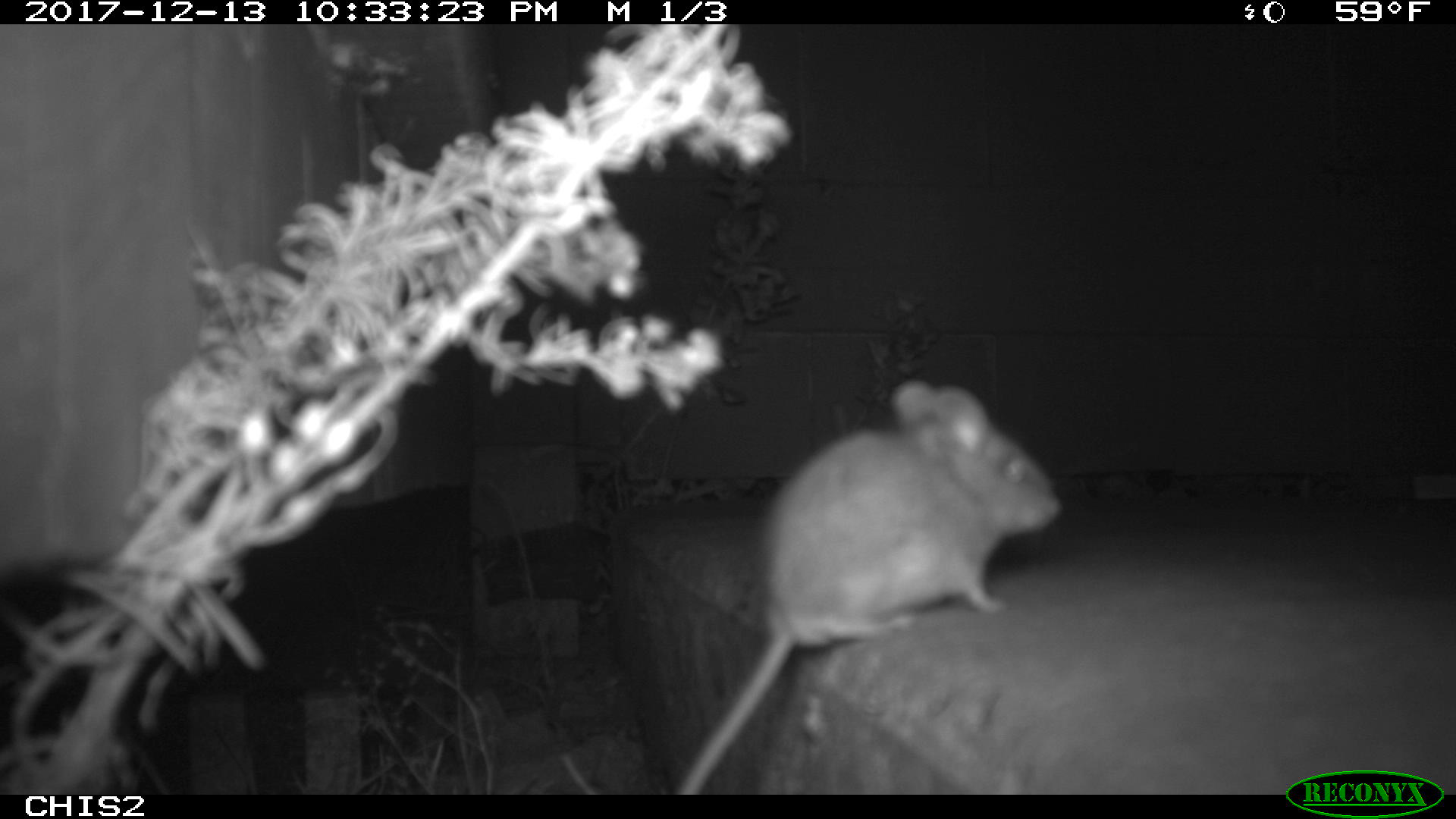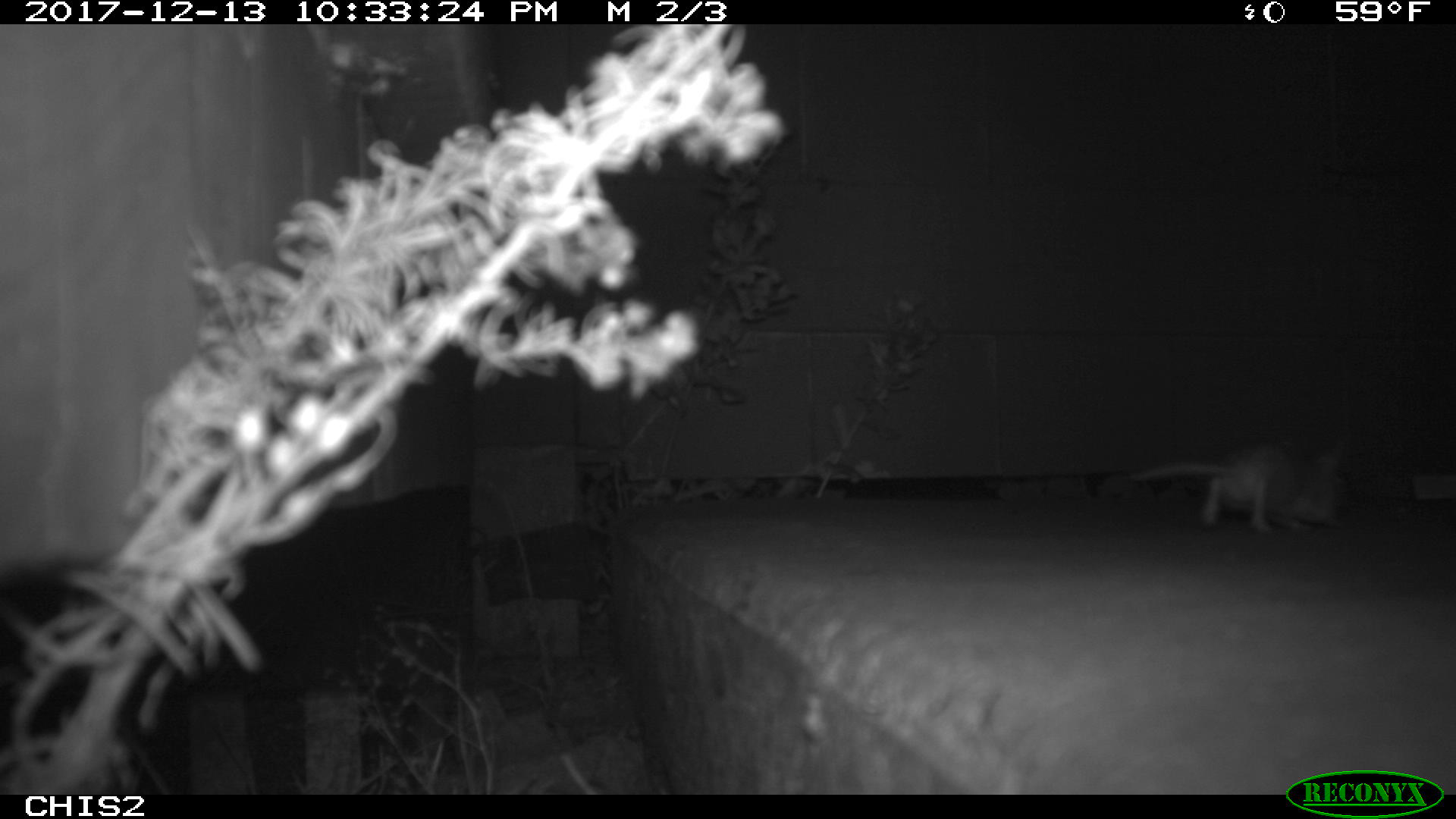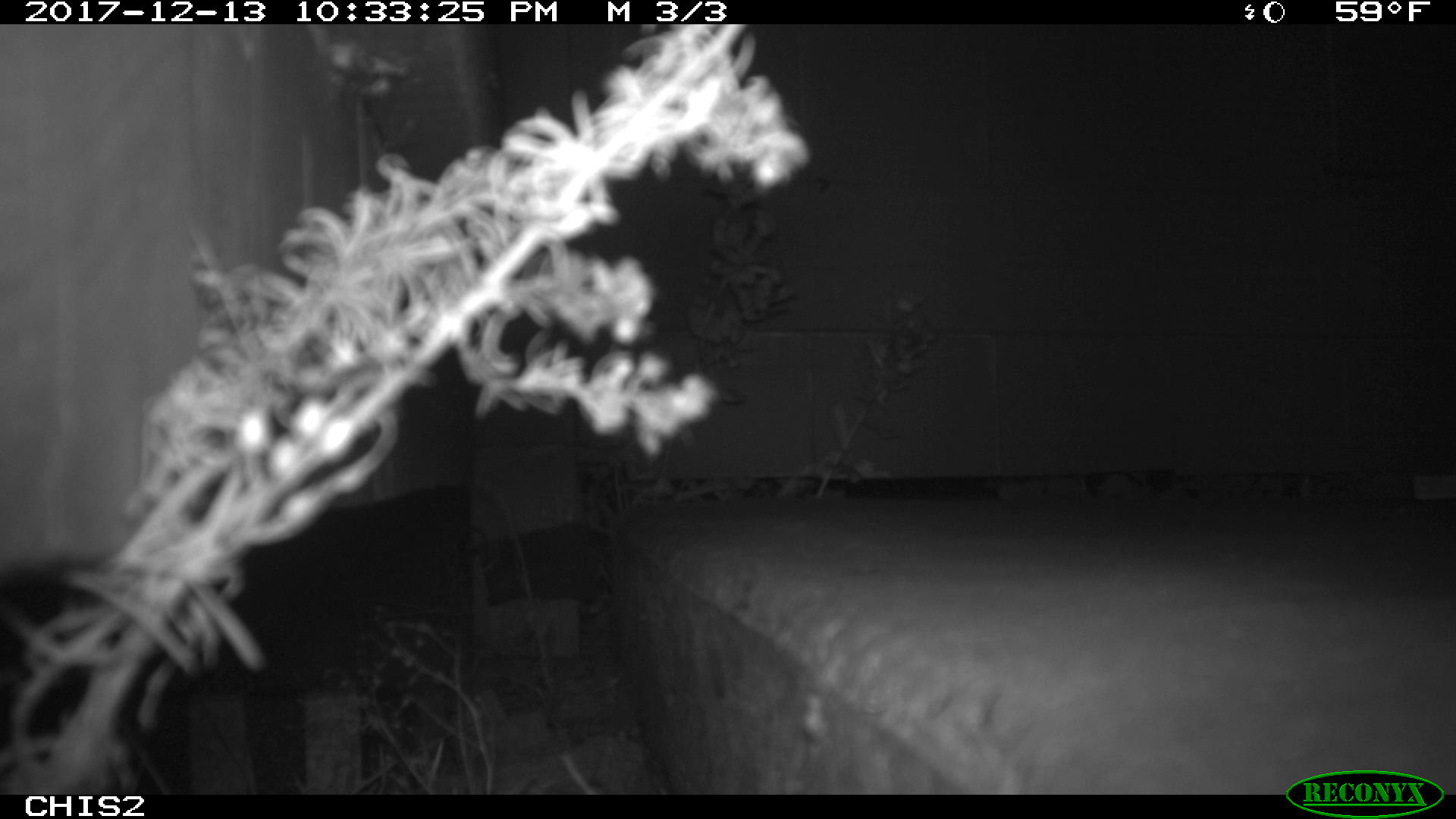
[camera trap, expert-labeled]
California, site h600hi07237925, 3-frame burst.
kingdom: Animalia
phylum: Chordata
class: Mammalia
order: Rodentia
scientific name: Rodentia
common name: rodent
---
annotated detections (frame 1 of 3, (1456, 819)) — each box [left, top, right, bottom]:
rodent: [673, 378, 1063, 795]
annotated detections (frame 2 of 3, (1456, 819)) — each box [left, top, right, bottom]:
rodent: [1128, 439, 1347, 533]